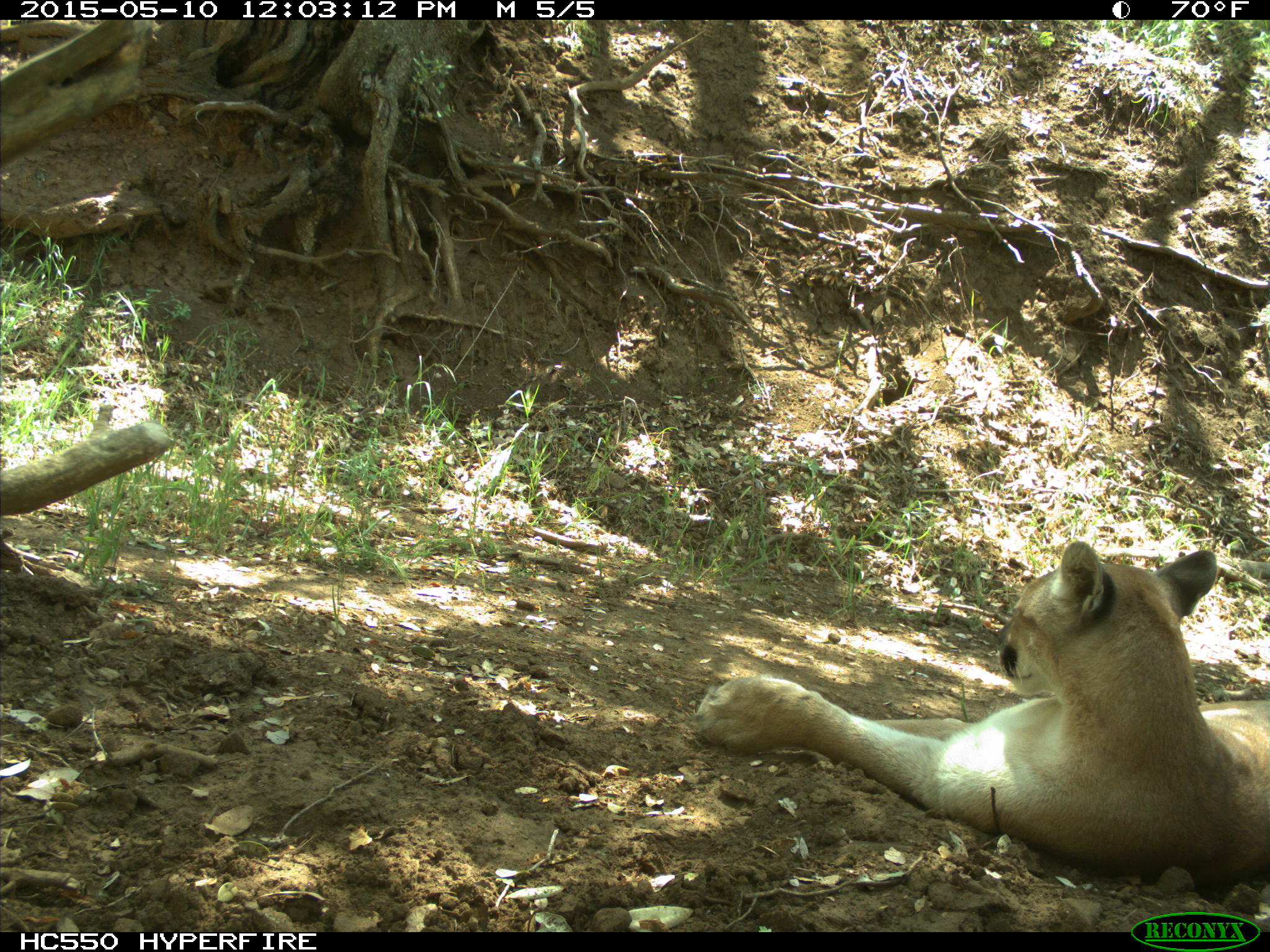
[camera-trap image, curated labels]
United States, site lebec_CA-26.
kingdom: Animalia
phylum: Chordata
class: Mammalia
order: Carnivora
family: Felidae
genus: Puma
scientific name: Puma concolor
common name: mountain lion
Puma concolor (mountain lion).